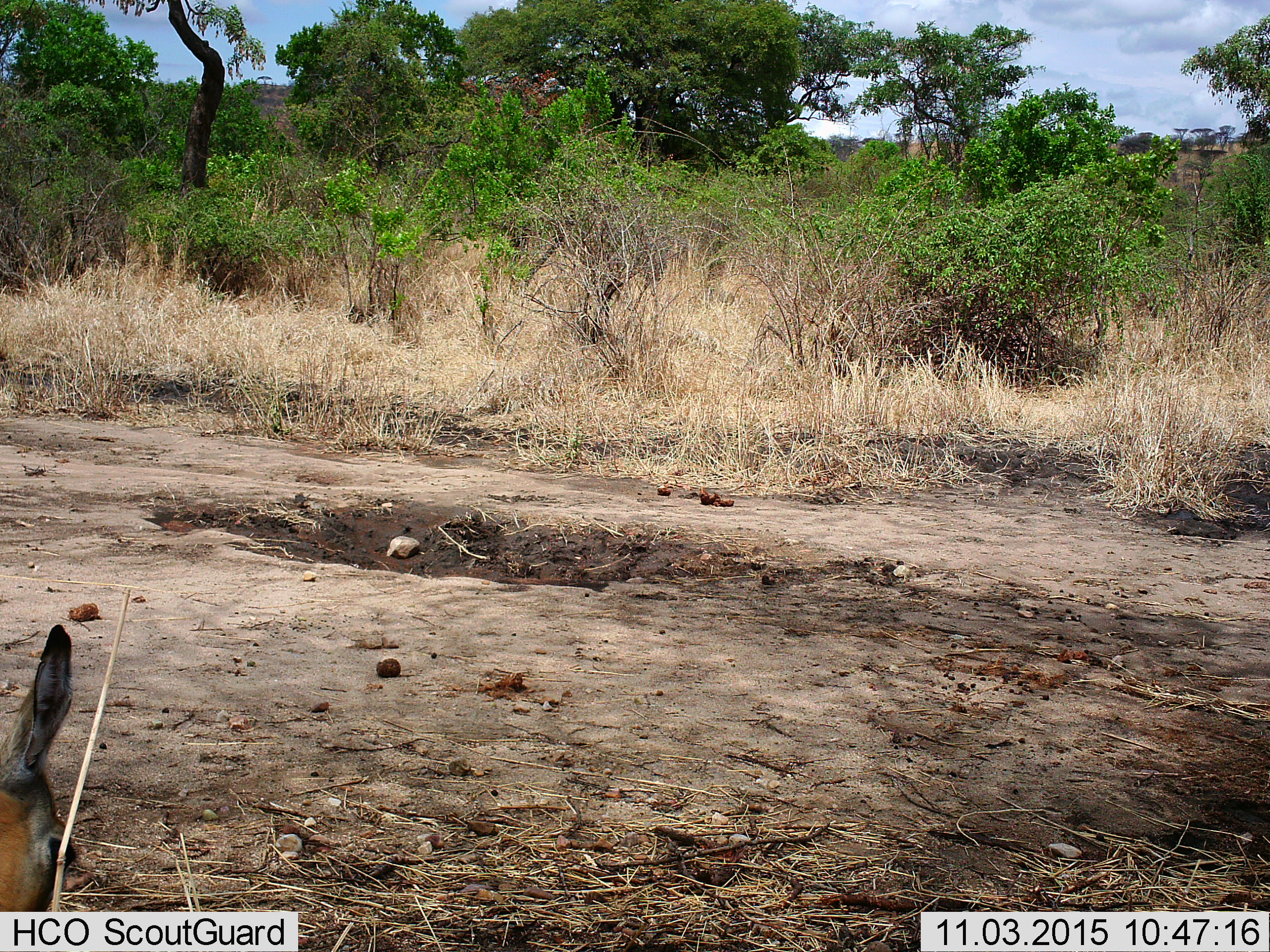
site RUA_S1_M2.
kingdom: Animalia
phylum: Chordata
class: Mammalia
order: Artiodactyla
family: Bovidae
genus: Aepyceros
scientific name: Aepyceros melampus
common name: impala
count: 1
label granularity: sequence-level